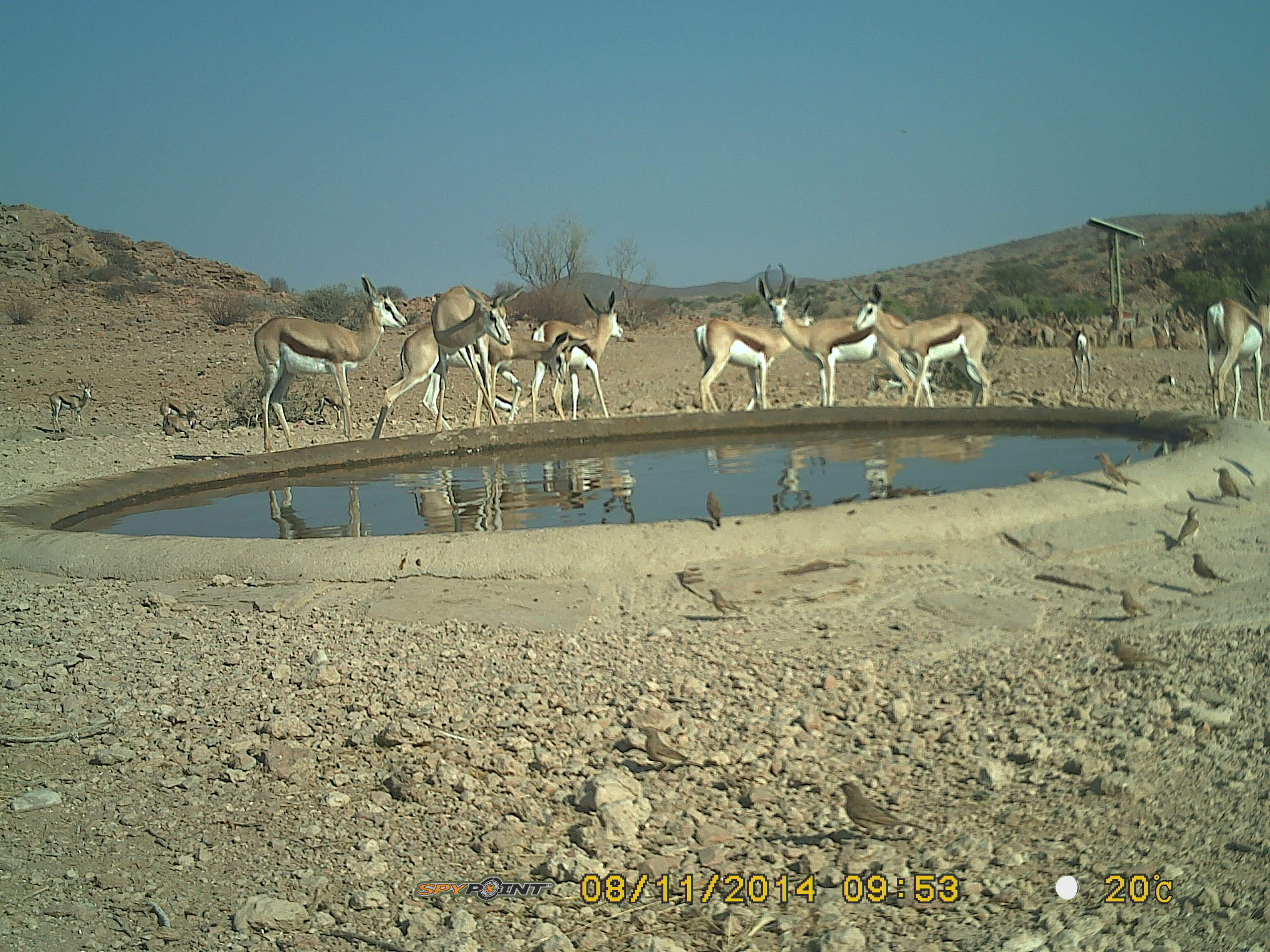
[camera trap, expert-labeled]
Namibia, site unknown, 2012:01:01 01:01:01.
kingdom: Animalia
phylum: Chordata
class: Mammalia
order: Artiodactyla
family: Bovidae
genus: Antidorcas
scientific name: Antidorcas marsupialis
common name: springbok